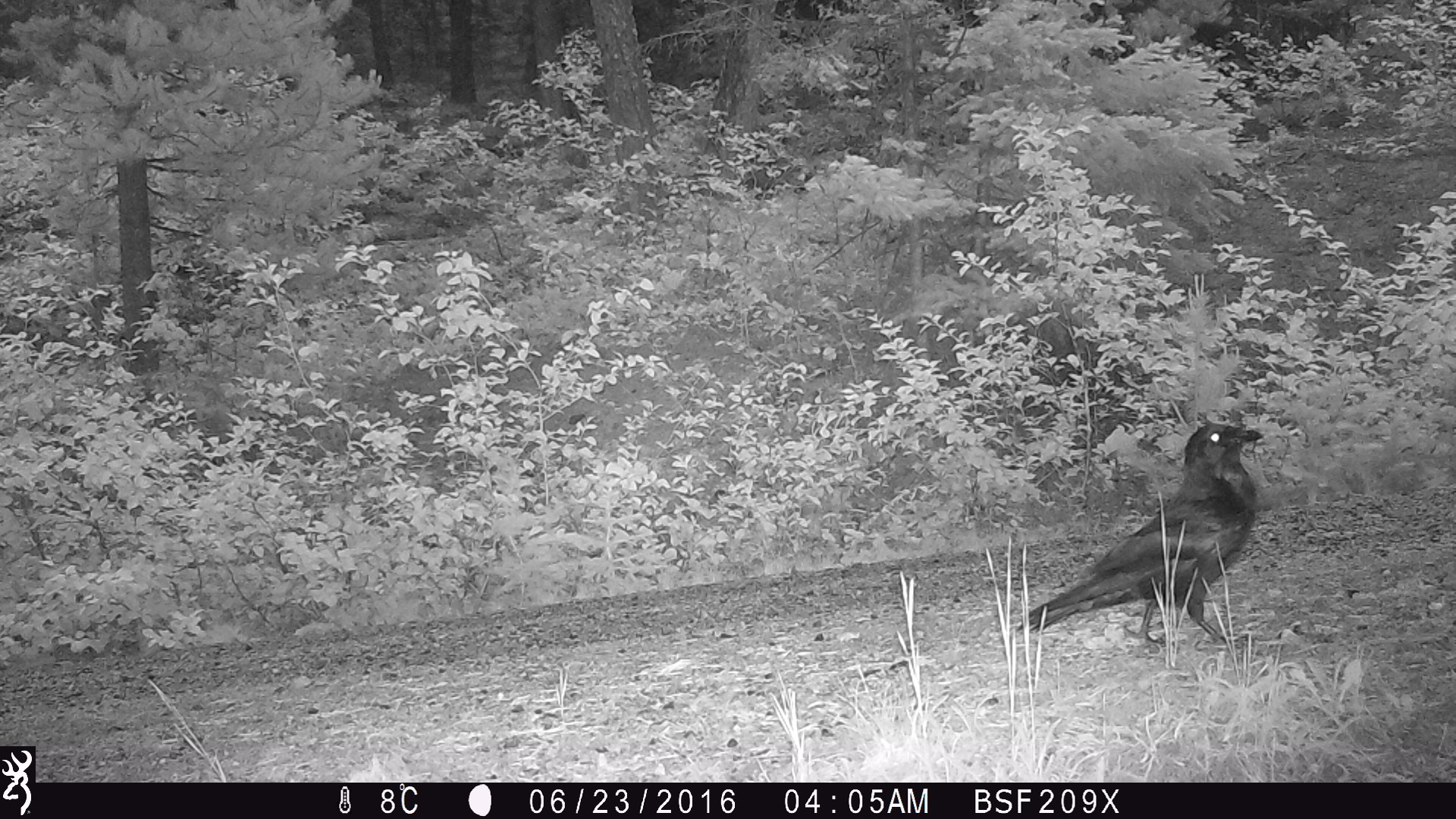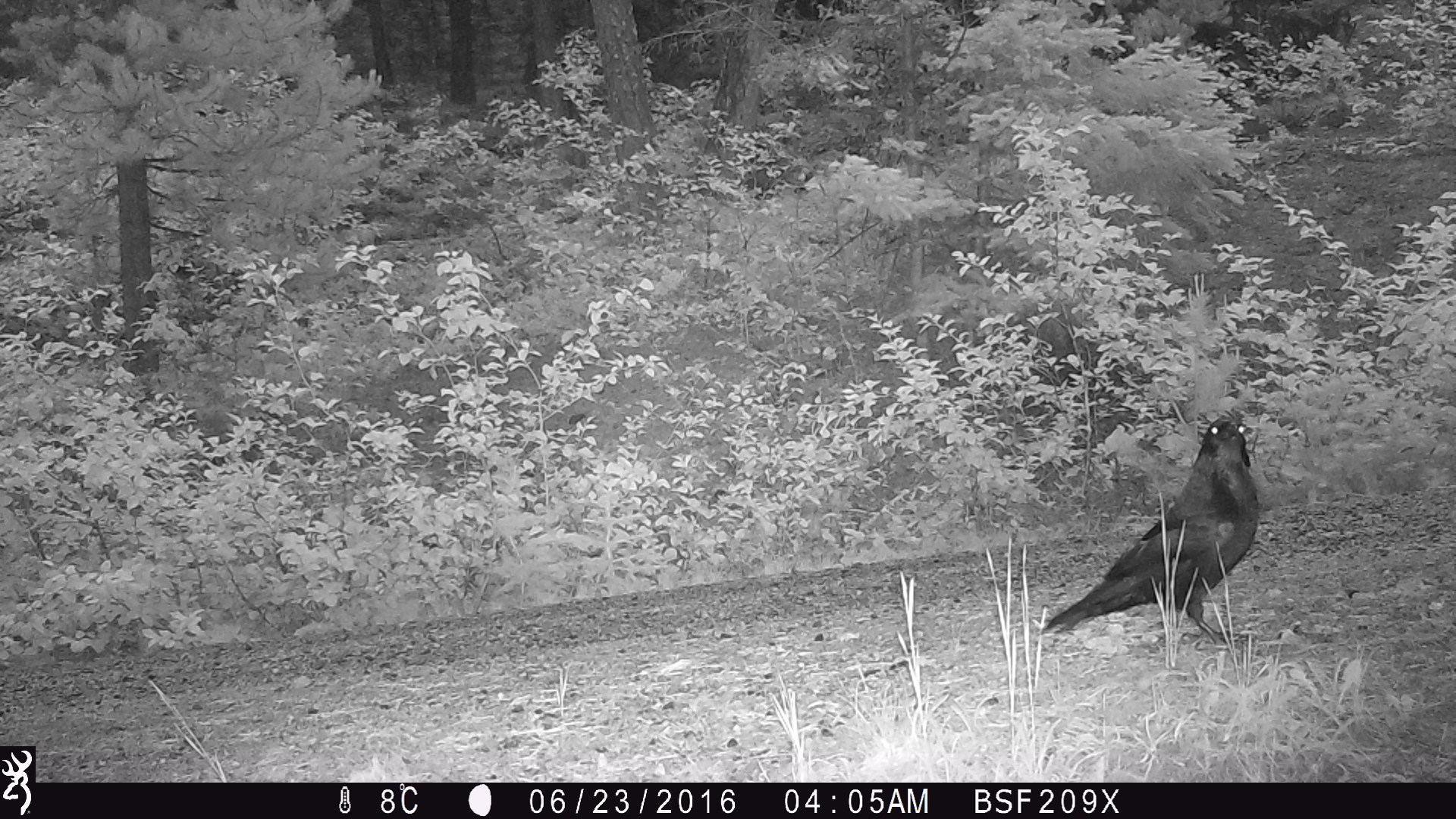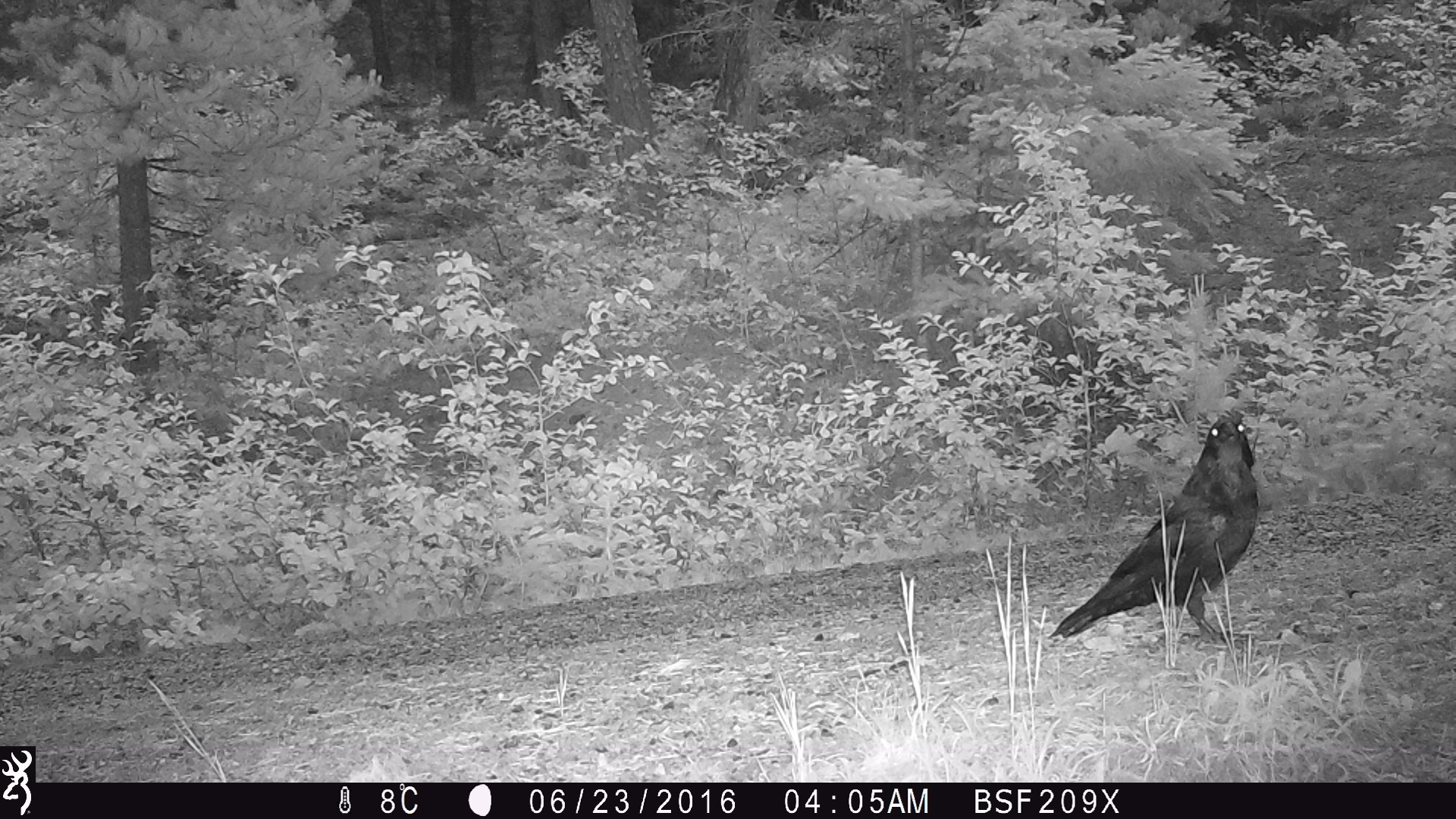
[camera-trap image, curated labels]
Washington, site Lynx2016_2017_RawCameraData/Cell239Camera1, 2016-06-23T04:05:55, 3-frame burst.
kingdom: Animalia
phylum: Chordata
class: Aves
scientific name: Aves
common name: birds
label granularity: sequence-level